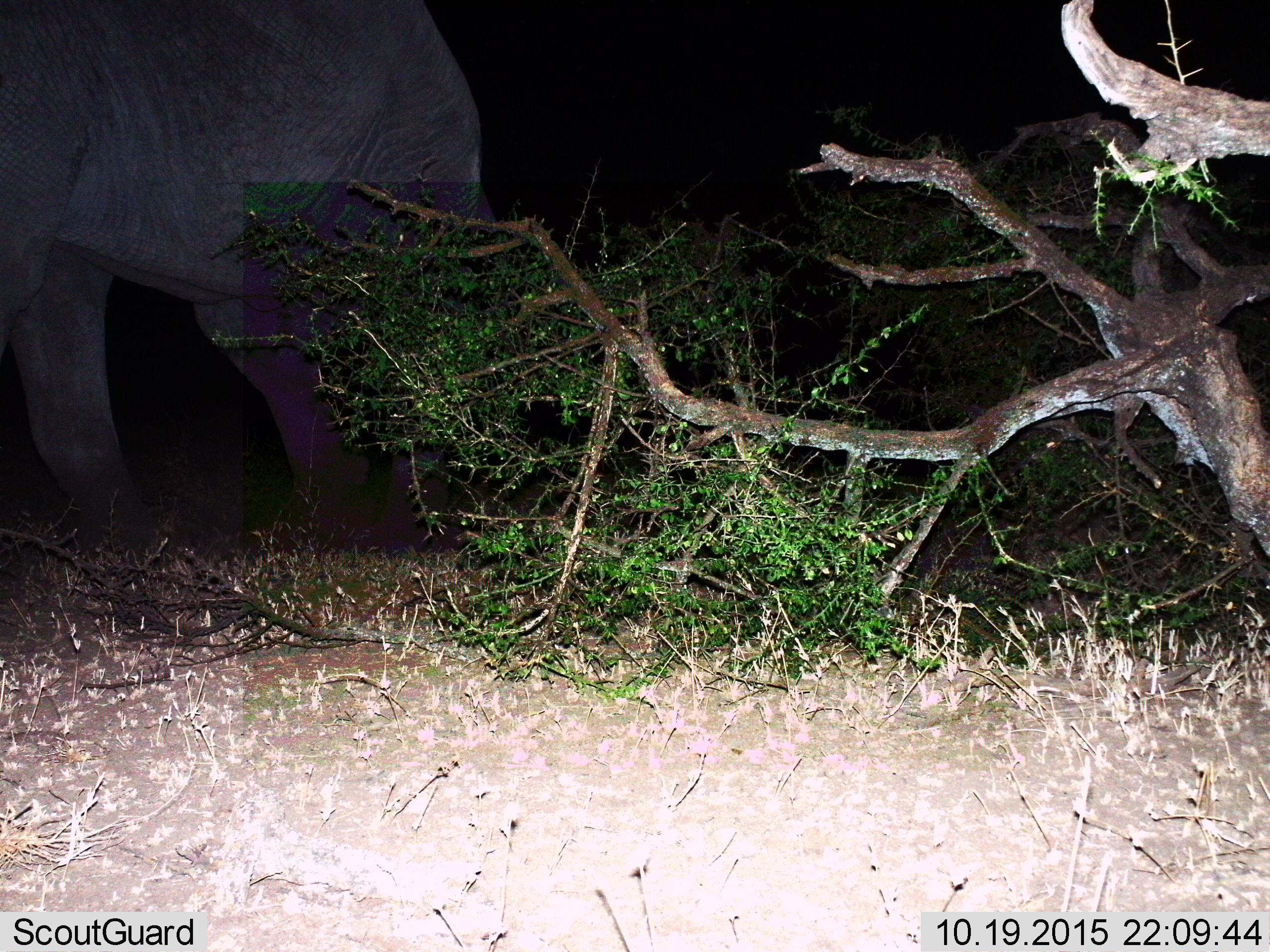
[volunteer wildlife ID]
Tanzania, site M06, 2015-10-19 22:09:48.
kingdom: Animalia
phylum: Chordata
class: Mammalia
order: Proboscidea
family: Elephantidae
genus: Loxodonta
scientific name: Loxodonta africana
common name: african bush elephant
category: elephant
Elephant (african bush elephant) (Loxodonta africana), count 1. Behavior (volunteer vote fractions): standing 88%, resting 0%, moving 38%, interacting 0%. Young present (vote fraction): 0%. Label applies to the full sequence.